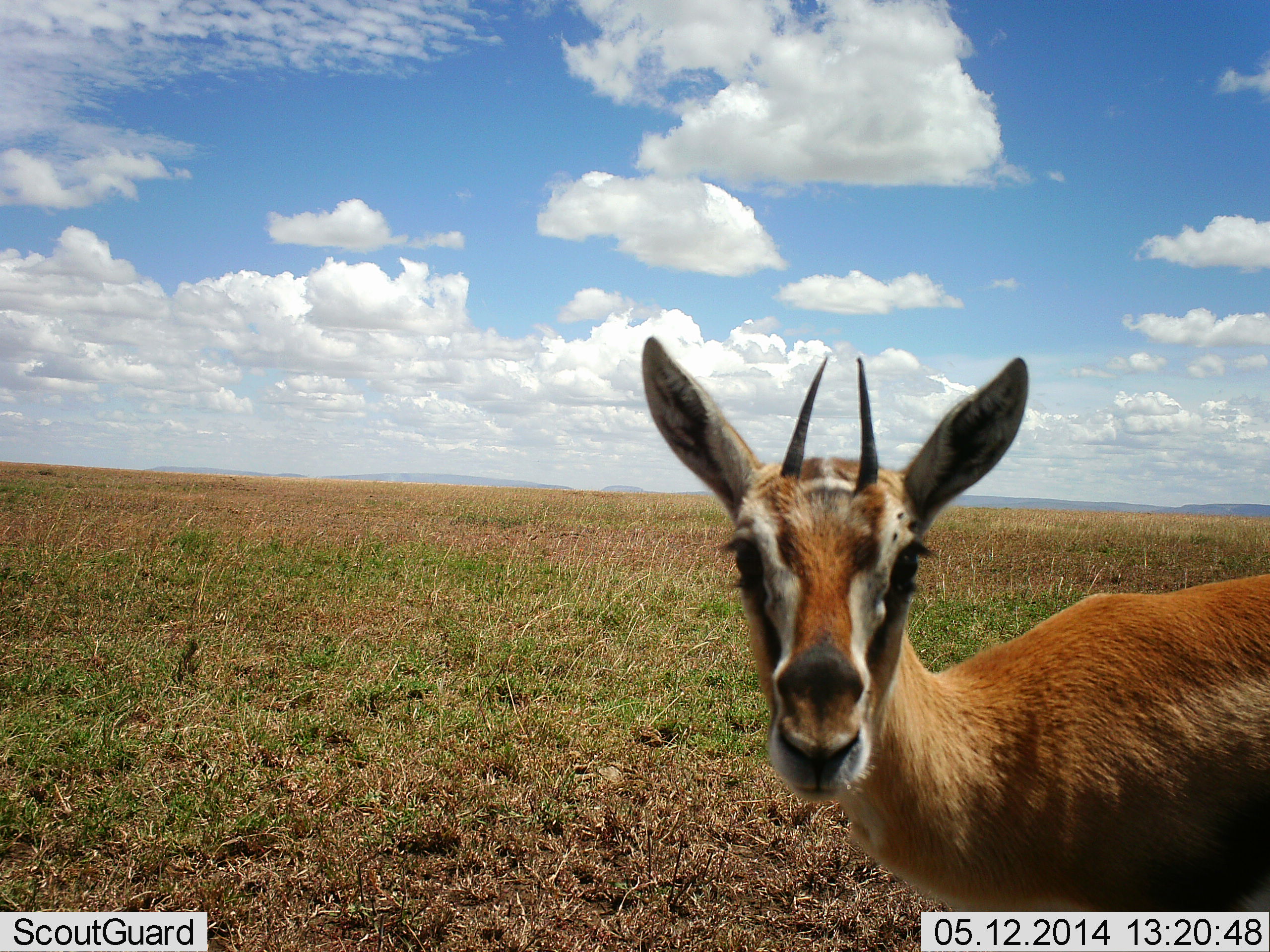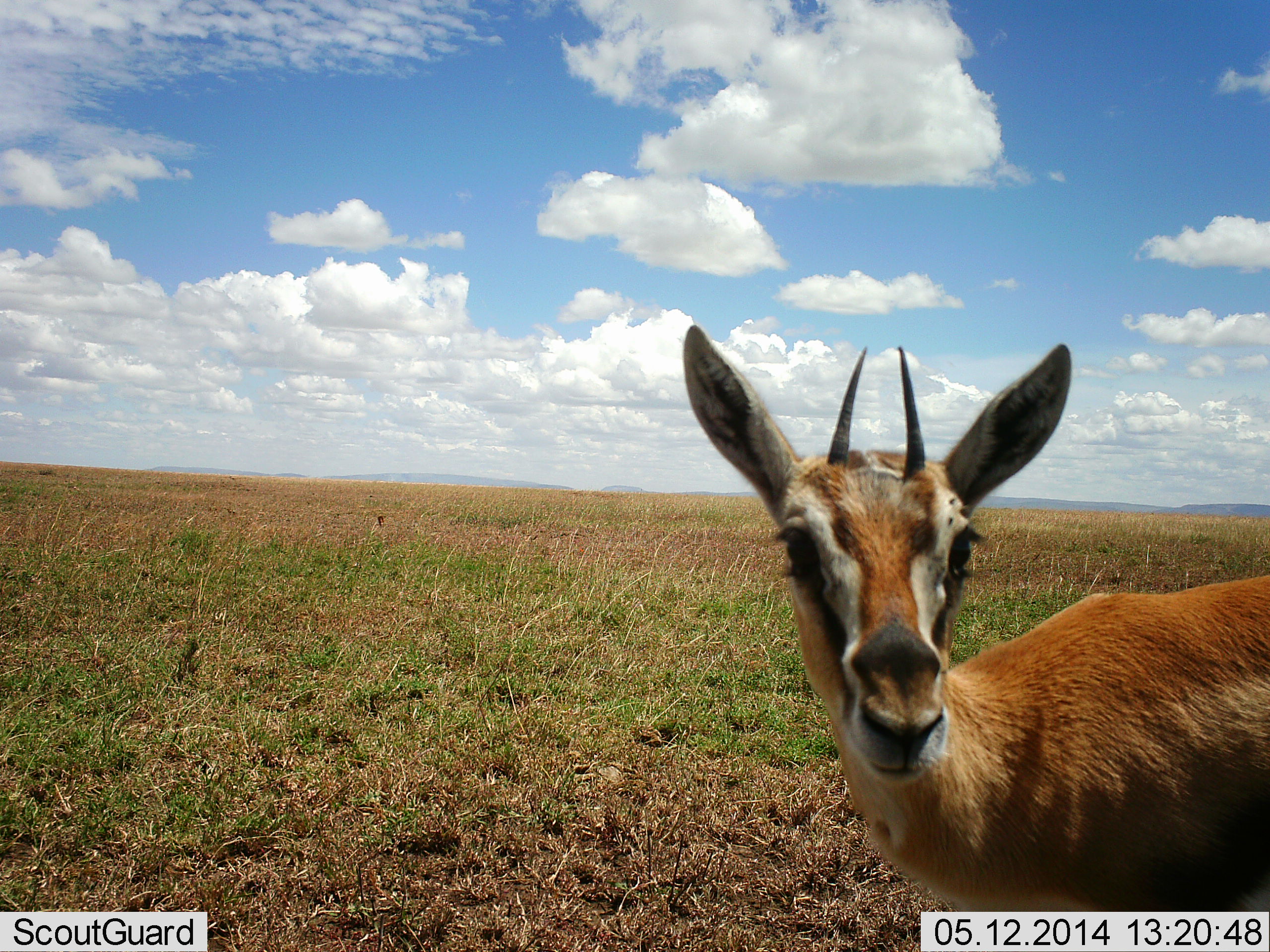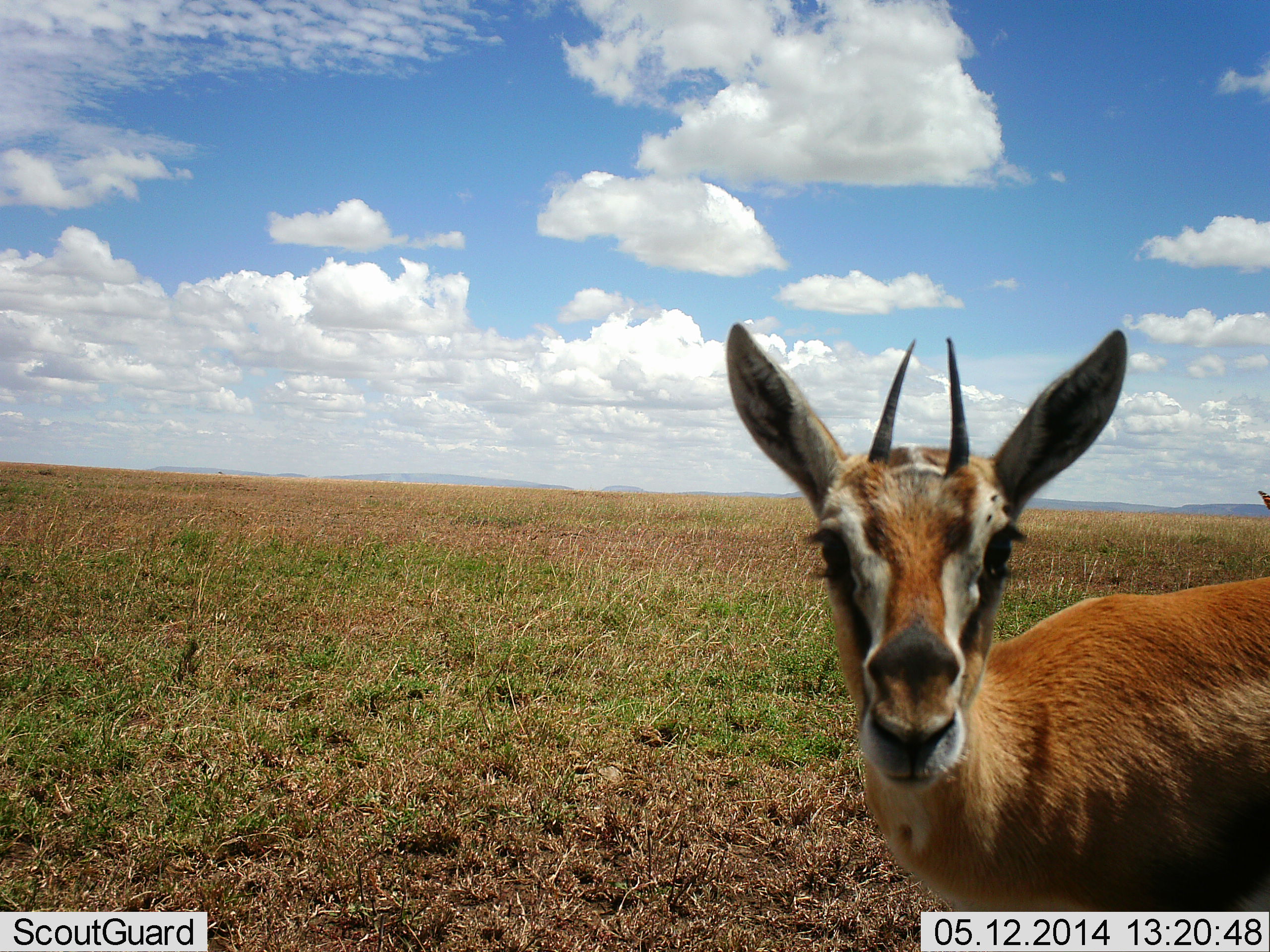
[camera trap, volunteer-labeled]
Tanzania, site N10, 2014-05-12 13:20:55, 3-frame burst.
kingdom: Animalia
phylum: Chordata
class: Mammalia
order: Artiodactyla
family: Bovidae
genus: Eudorcas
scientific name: Eudorcas thomsonii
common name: thomson's gazelle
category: gazellethomsons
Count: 1.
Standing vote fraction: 92%.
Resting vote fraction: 8%.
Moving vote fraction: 0%.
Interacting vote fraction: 8%.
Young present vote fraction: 0%.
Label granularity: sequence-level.